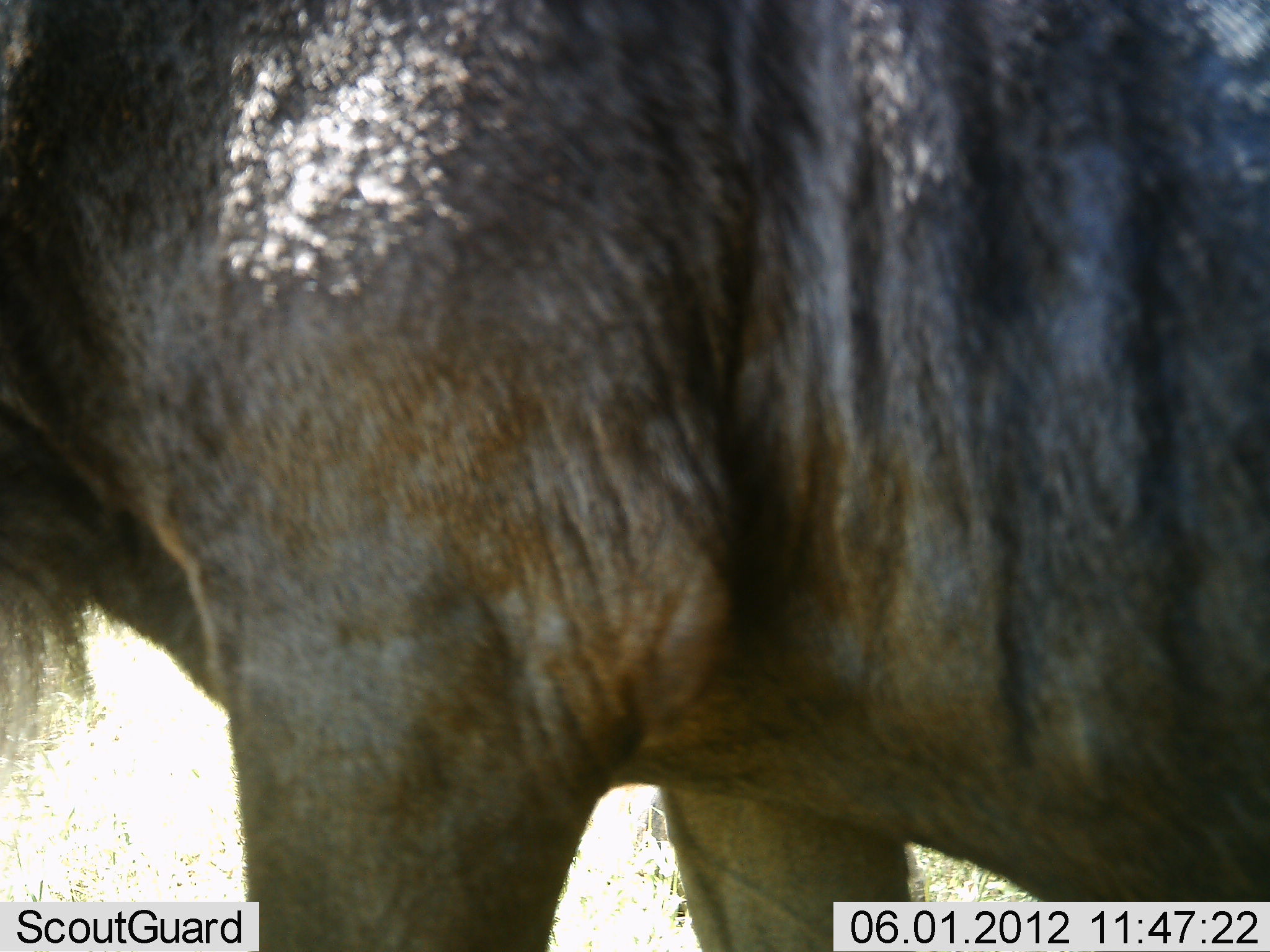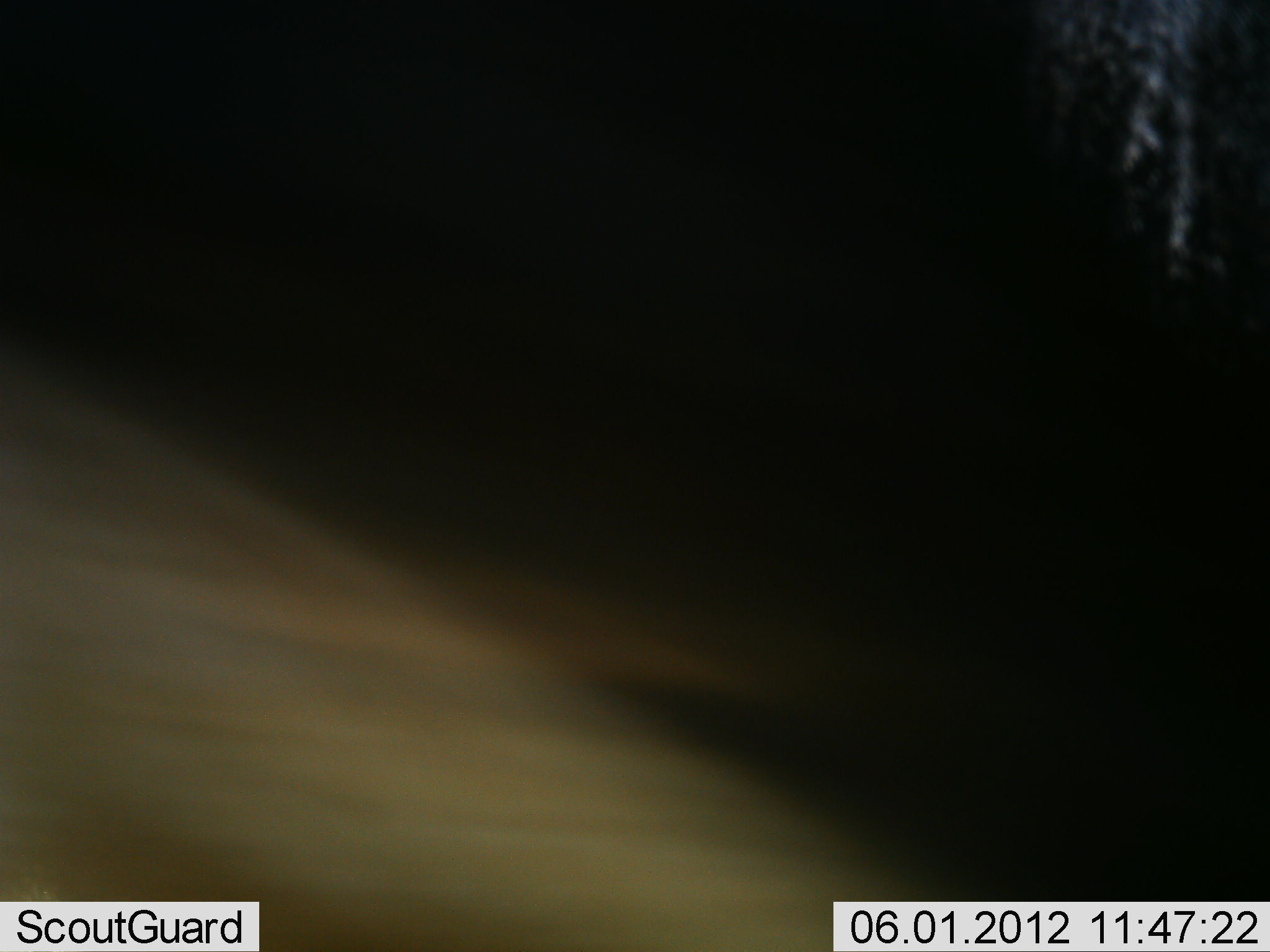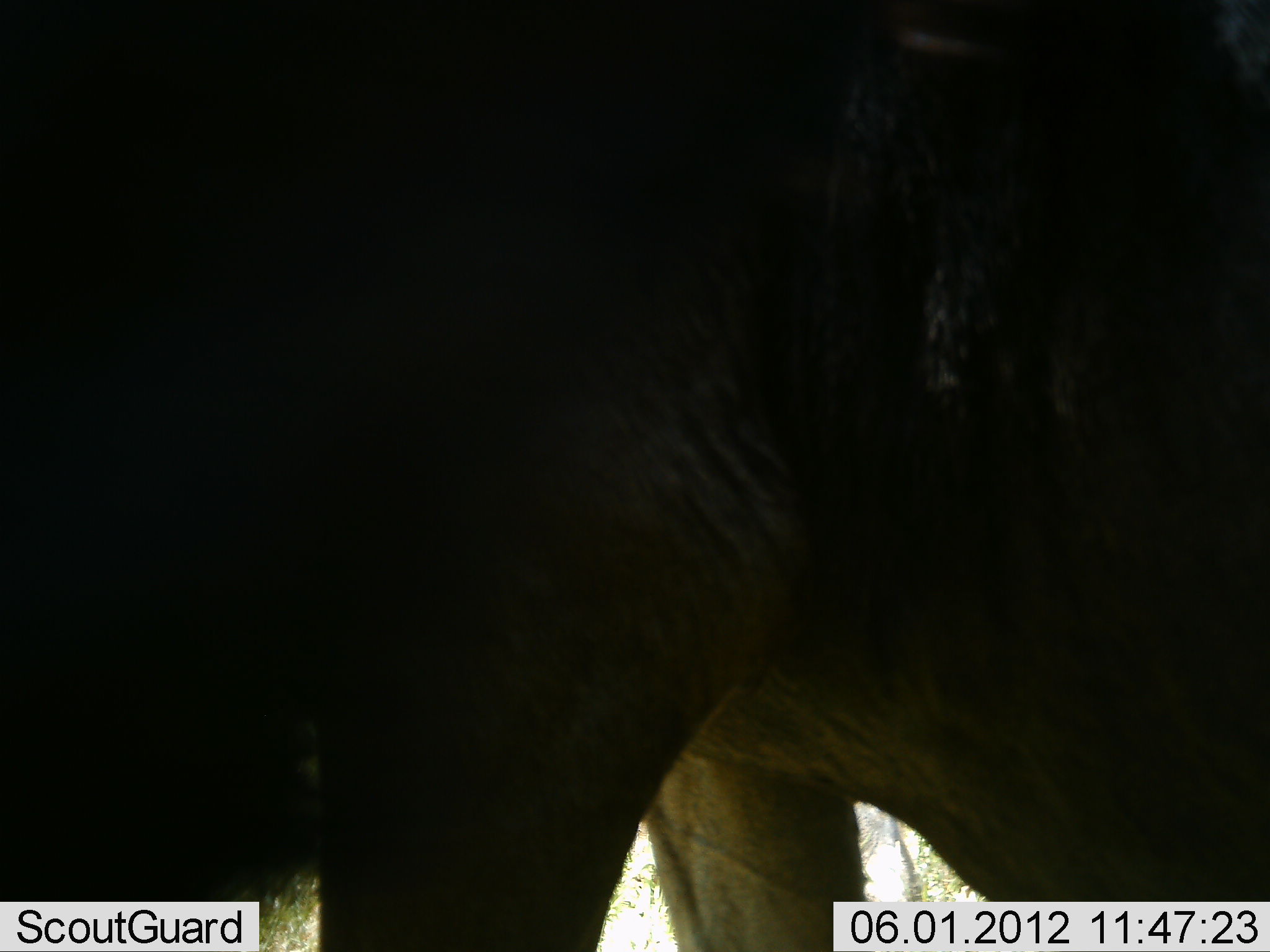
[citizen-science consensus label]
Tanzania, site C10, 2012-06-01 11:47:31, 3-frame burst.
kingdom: Animalia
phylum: Chordata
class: Mammalia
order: Artiodactyla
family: Bovidae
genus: Connochaetes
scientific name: Connochaetes taurinus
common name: blue wildebeest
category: wildebeest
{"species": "wildebeest (blue wildebeest) (Connochaetes taurinus)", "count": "1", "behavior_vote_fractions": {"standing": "30%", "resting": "0%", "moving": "80%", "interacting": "0%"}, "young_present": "0%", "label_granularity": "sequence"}